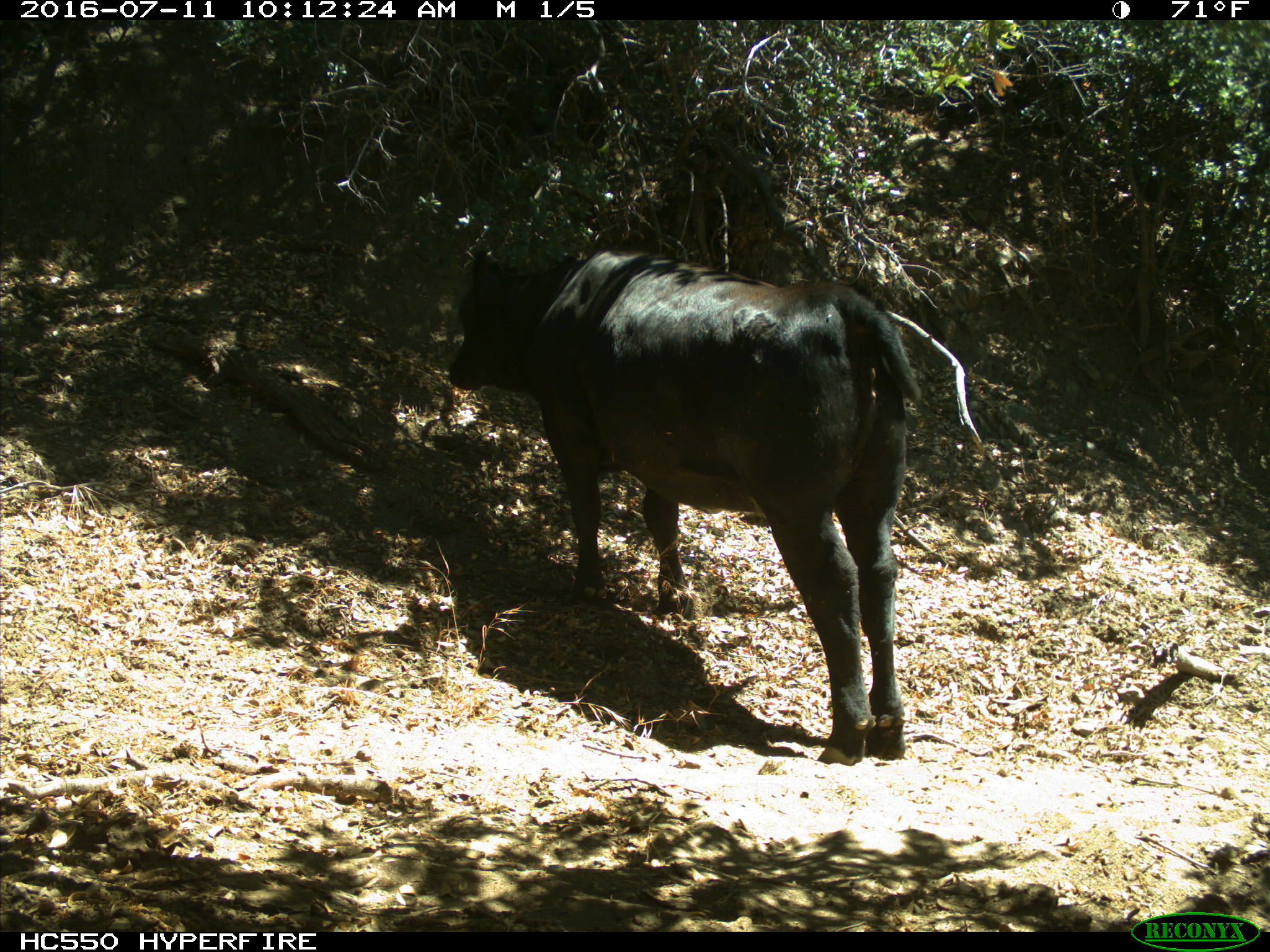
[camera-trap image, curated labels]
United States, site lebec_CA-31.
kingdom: Animalia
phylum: Chordata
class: Mammalia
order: Artiodactyla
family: Bovidae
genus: Bos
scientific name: Bos taurus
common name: domestic cow